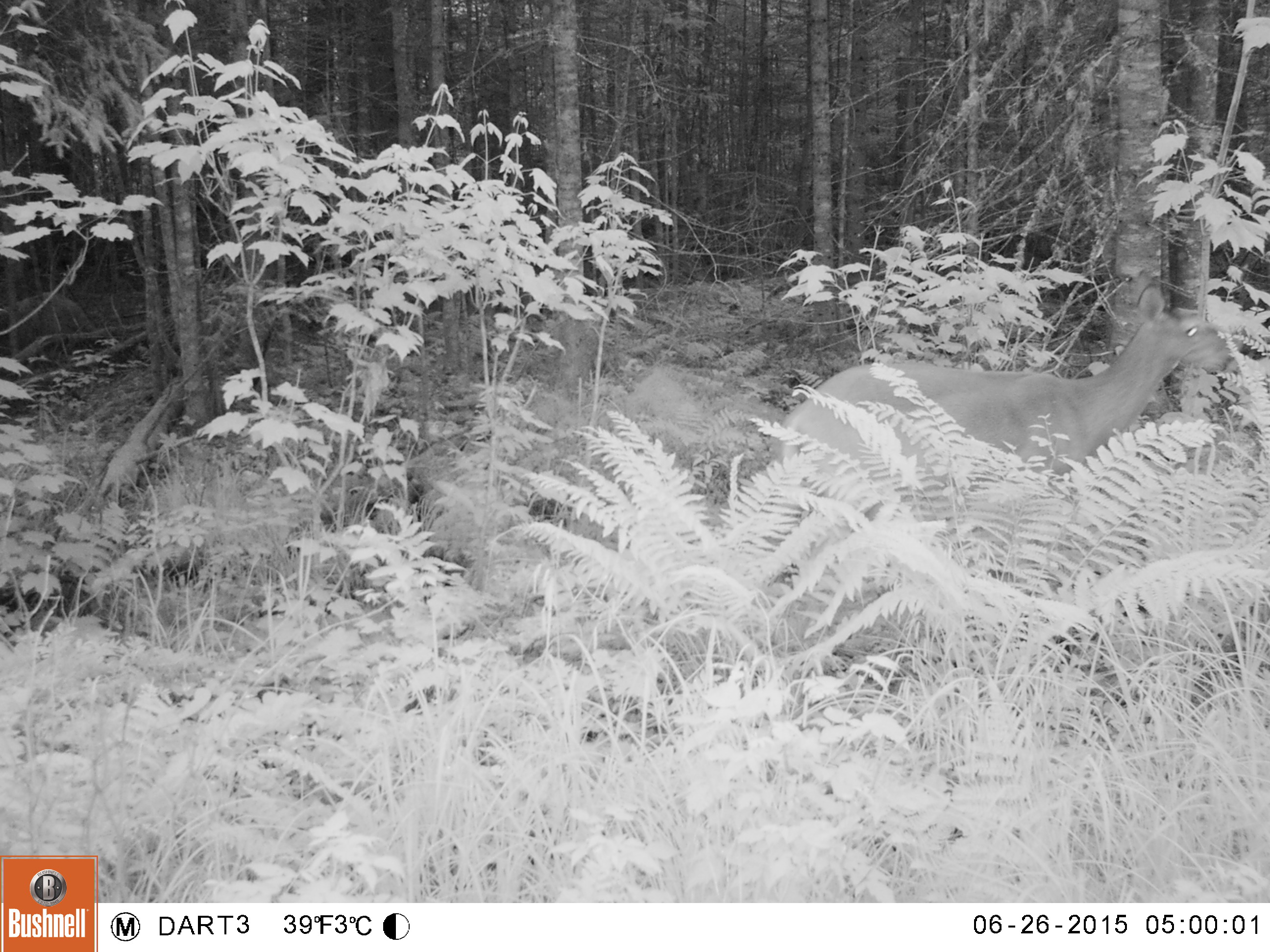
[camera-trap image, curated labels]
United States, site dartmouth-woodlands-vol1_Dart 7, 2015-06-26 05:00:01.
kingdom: Animalia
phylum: Chordata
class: Mammalia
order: Artiodactyla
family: Cervidae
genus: Odocoileus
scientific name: Odocoileus virginianus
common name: white-tailed deer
White-tailed deer (Odocoileus virginianus).